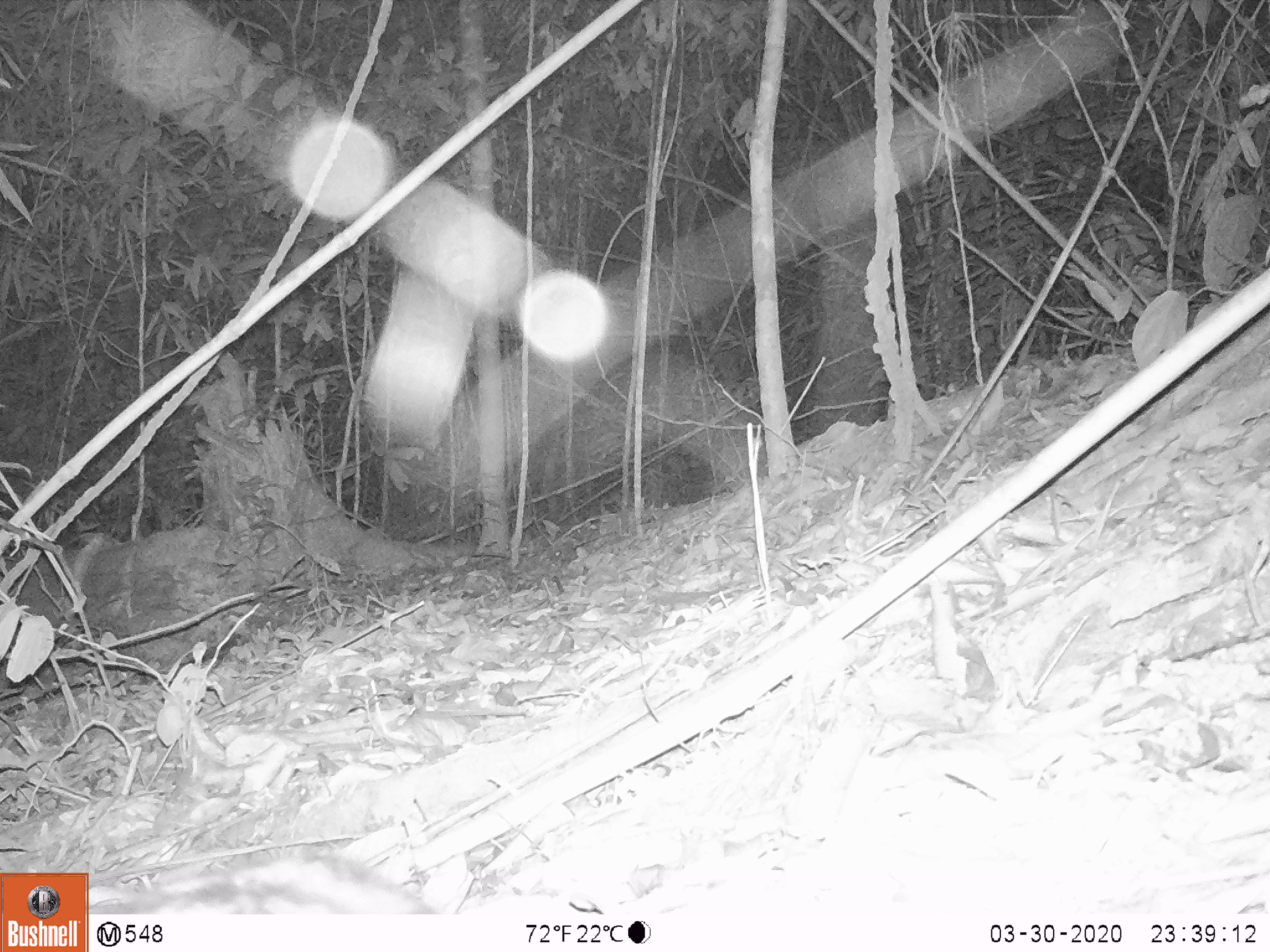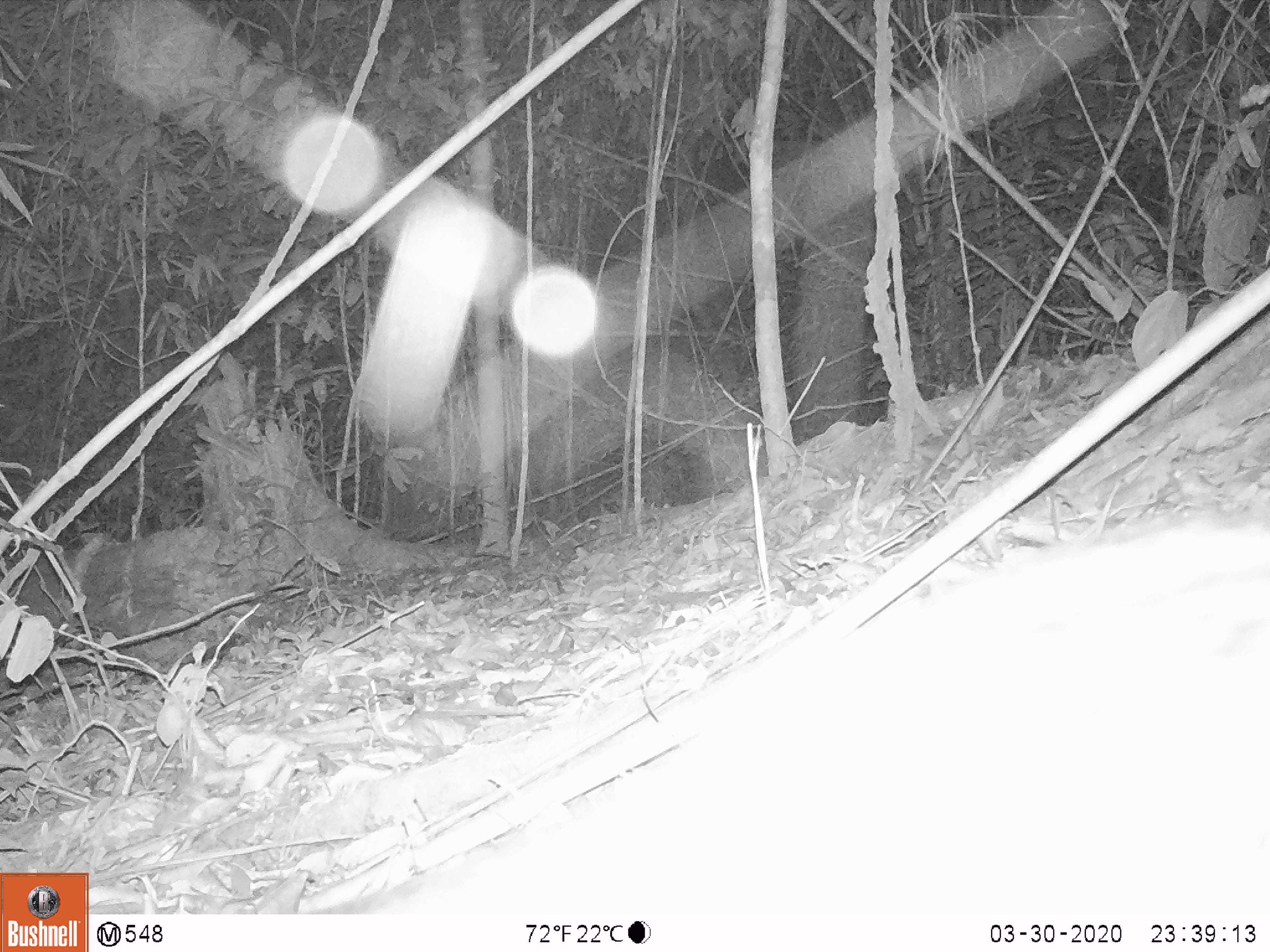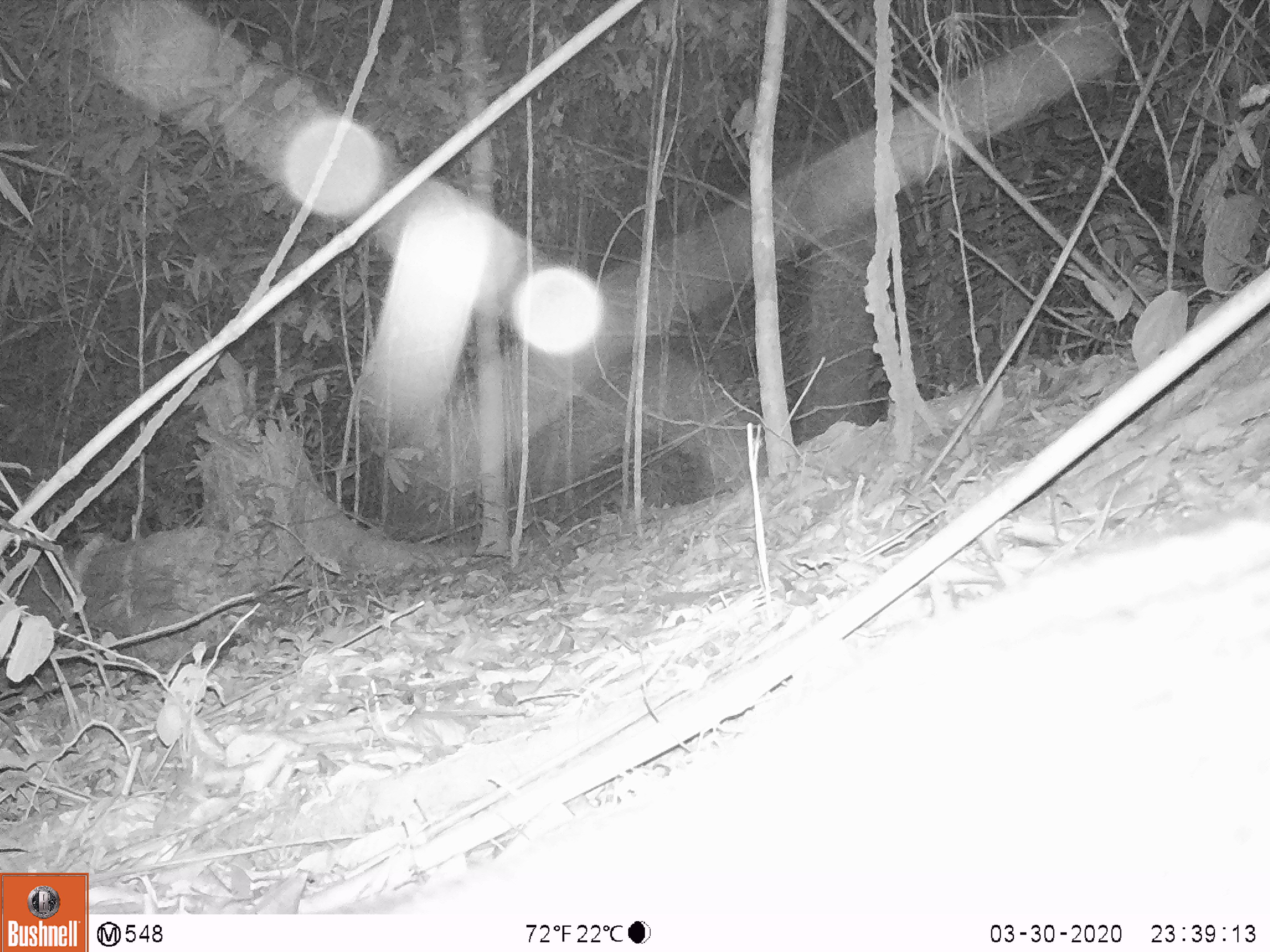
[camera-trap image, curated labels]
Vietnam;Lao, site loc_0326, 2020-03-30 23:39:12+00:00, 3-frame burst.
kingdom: Animalia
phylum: Chordata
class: Mammalia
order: Carnivora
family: Viverridae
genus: Paradoxurus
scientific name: Paradoxurus hermaphroditus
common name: common palm civet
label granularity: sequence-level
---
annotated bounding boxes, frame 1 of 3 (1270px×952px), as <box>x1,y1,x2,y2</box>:
common palm civet: <box>89,852,441,914</box>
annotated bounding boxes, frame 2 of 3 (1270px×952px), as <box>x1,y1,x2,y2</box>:
common palm civet: <box>310,519,1270,913</box>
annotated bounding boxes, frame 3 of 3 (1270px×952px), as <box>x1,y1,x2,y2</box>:
common palm civet: <box>330,516,1270,912</box>